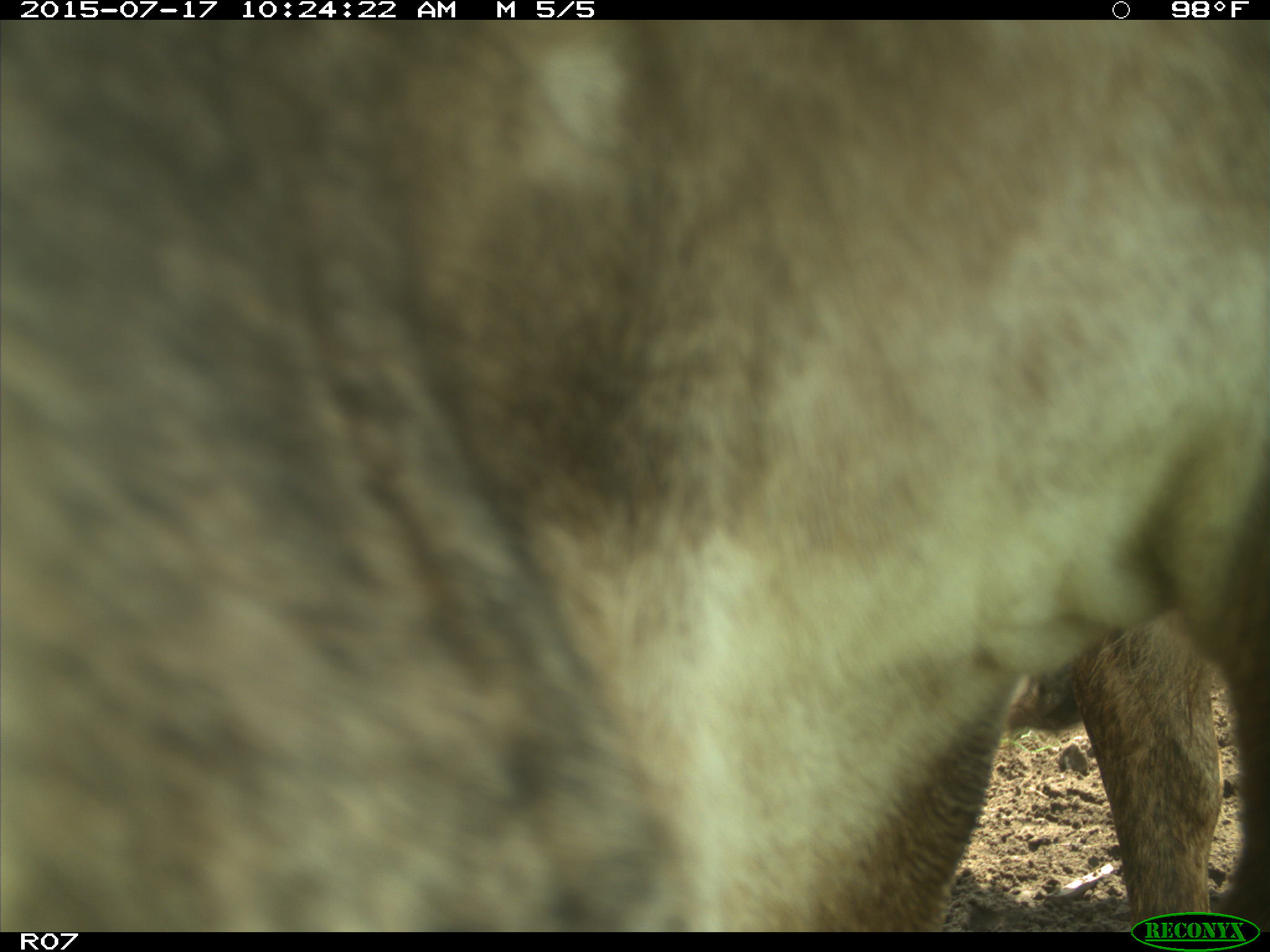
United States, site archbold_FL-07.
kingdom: Animalia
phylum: Chordata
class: Mammalia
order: Artiodactyla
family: Bovidae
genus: Bos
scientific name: Bos taurus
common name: domestic cow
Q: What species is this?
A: Bos taurus (domestic cow).